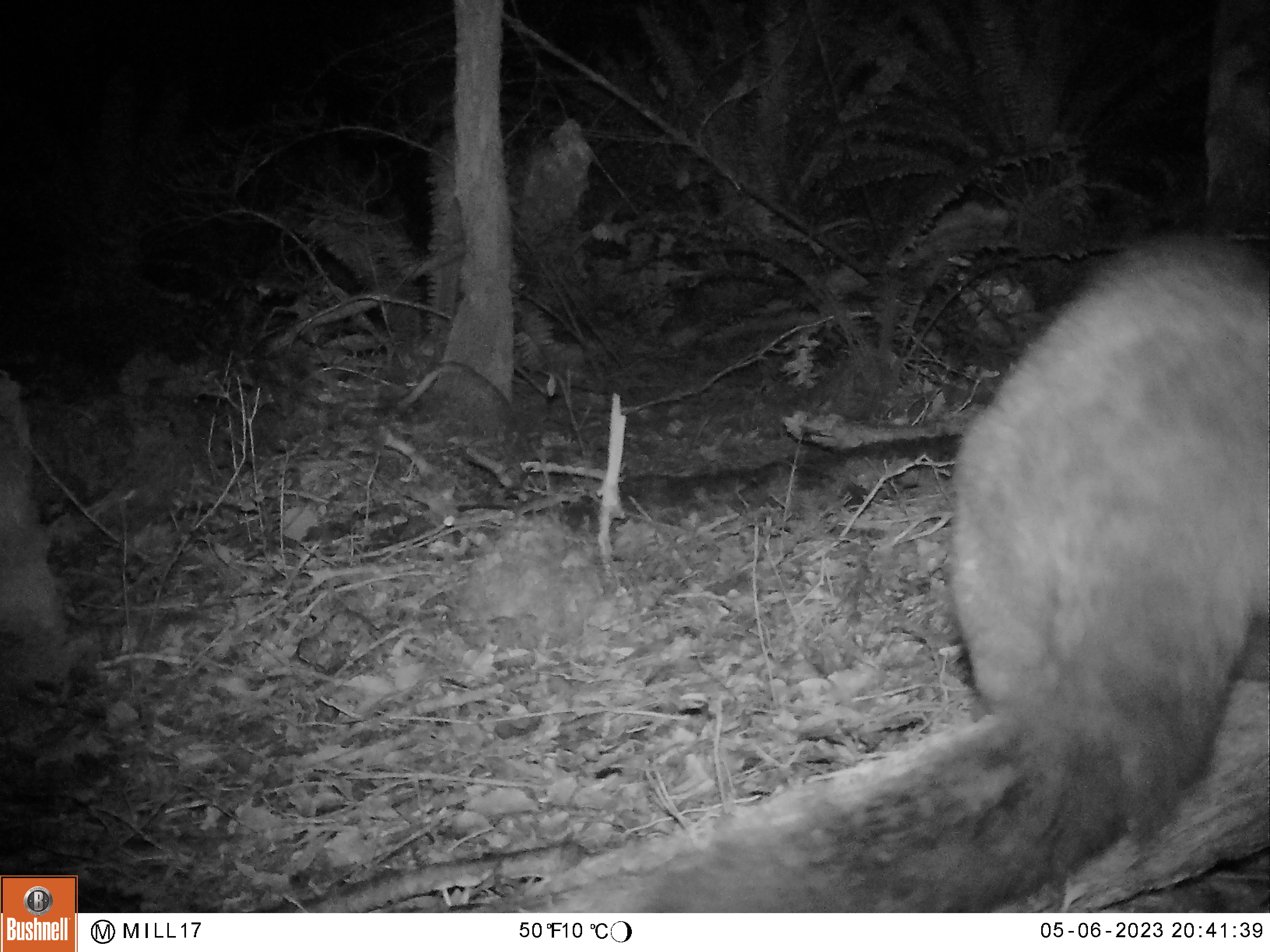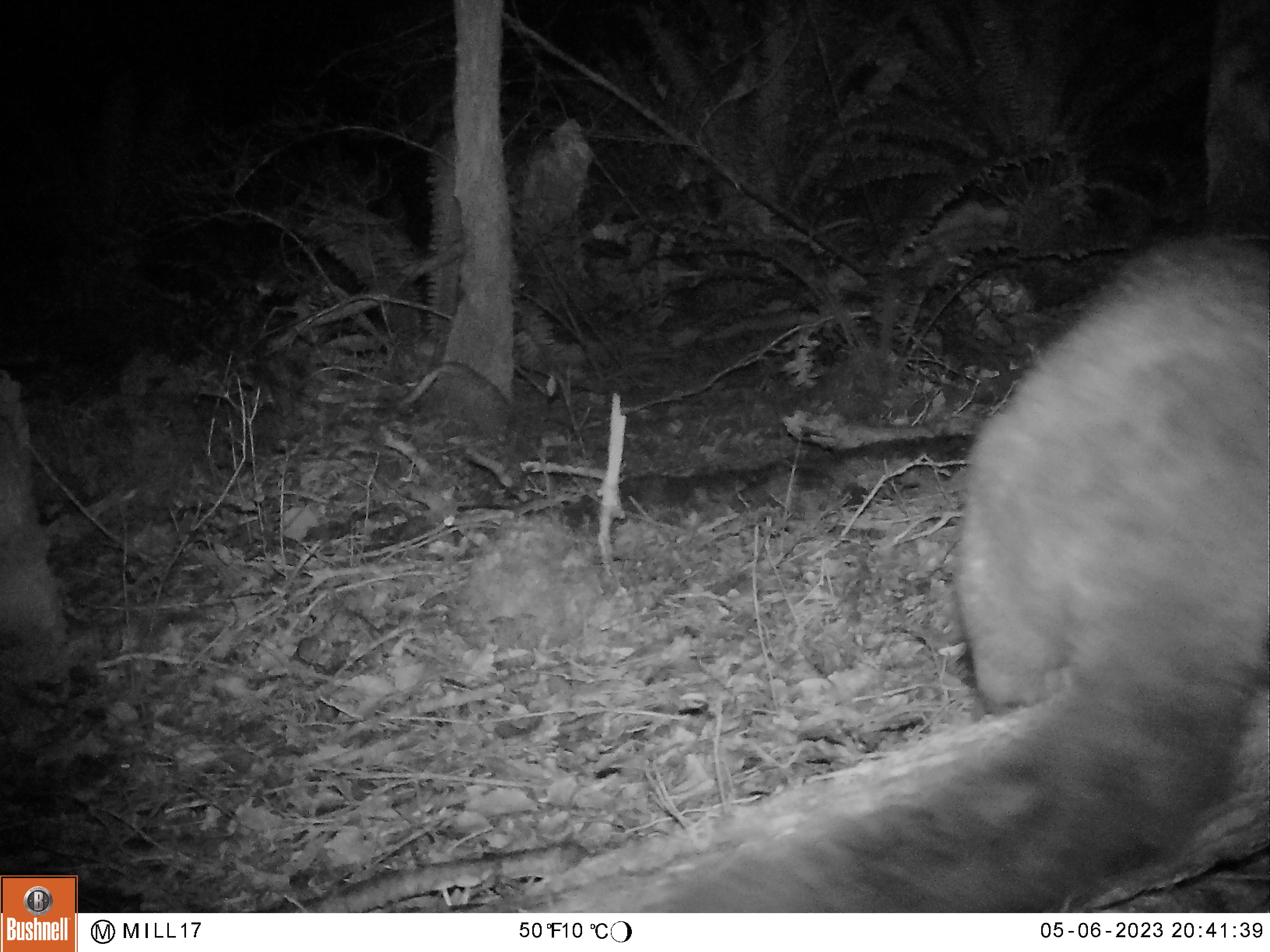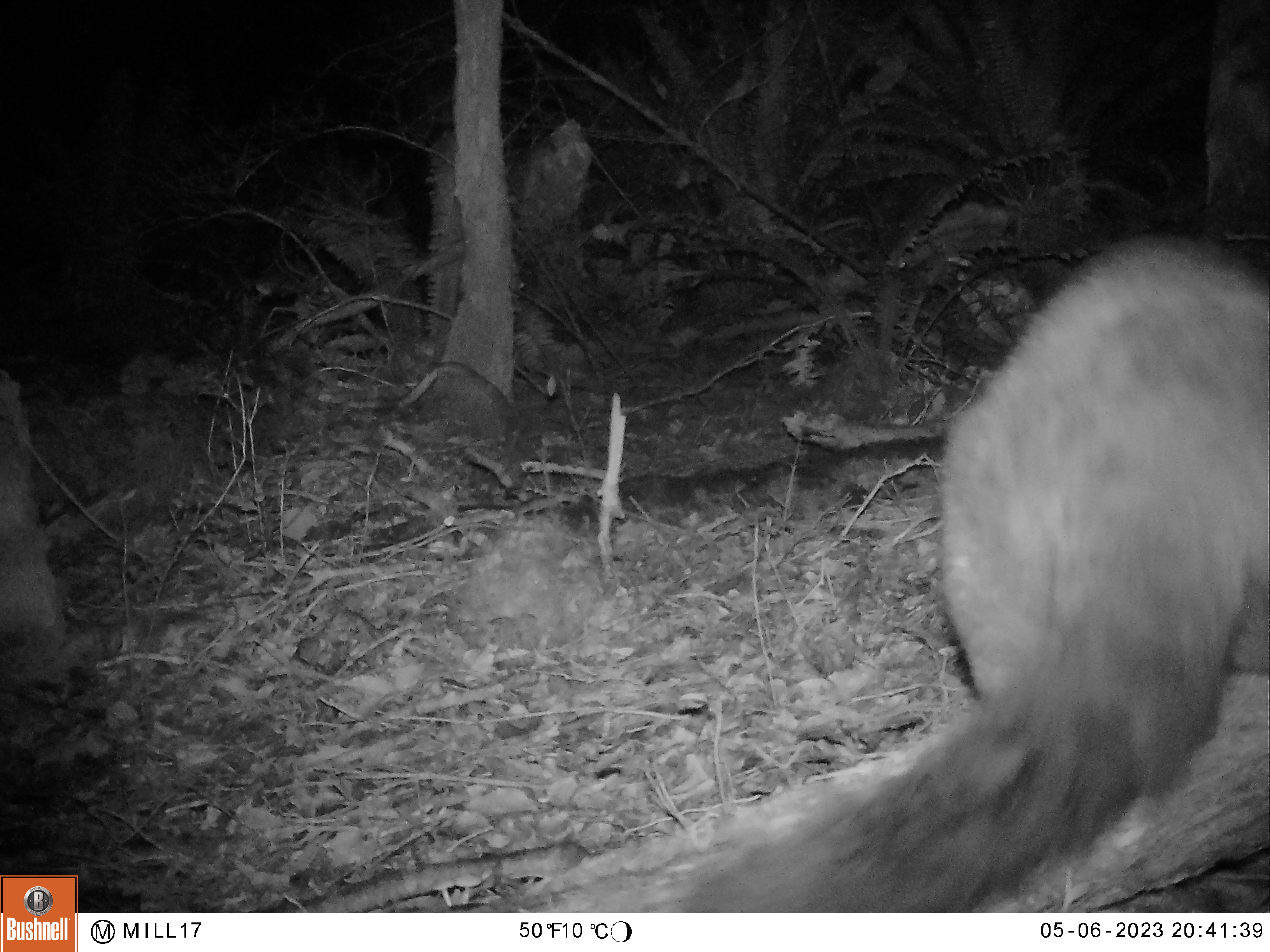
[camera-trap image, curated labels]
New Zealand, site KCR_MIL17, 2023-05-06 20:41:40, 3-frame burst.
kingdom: Animalia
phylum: Chordata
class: Mammalia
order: Diprotodontia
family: Phalangeridae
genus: Trichosurus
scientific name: Trichosurus vulpecula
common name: common brushtail possum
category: possum